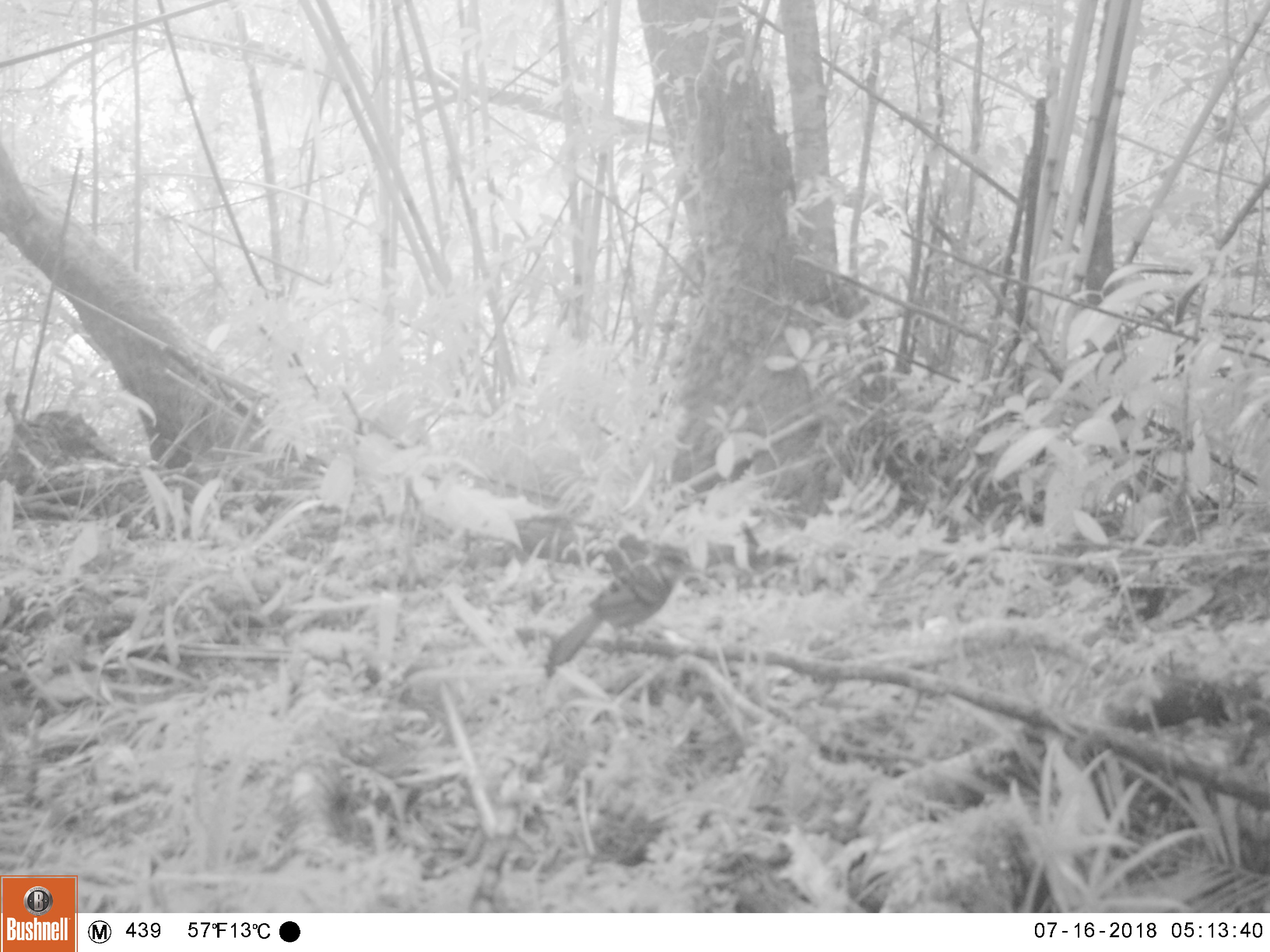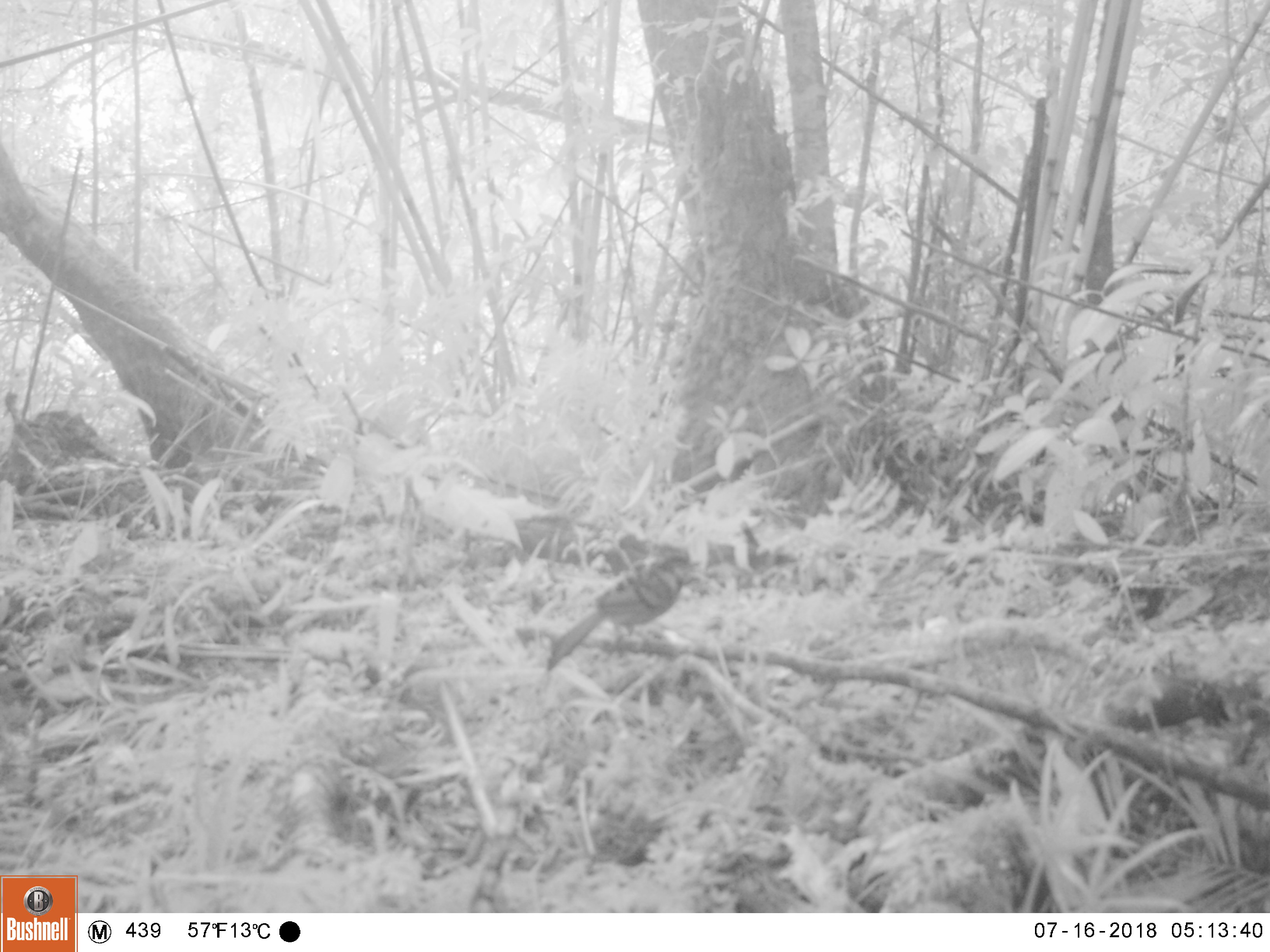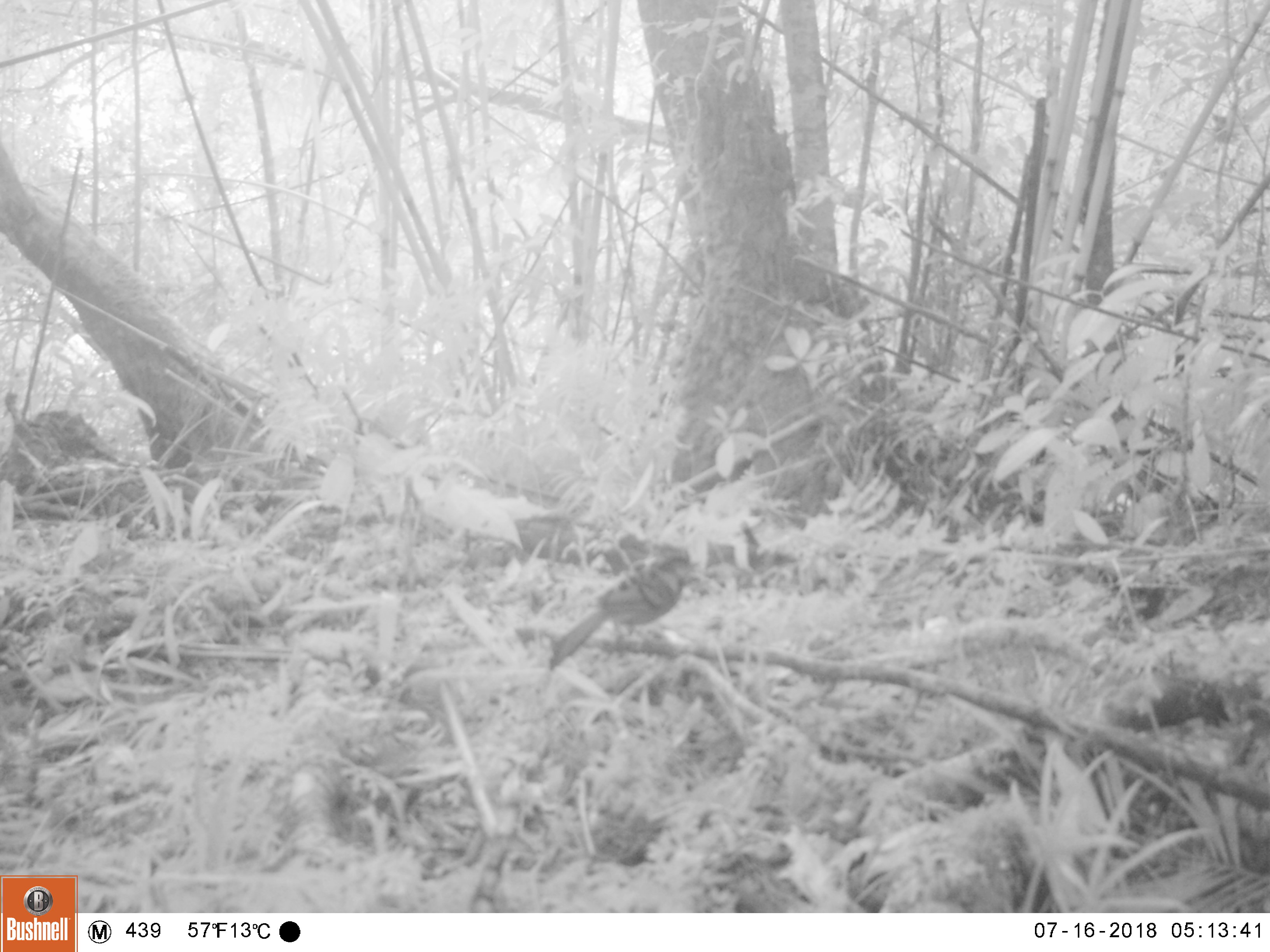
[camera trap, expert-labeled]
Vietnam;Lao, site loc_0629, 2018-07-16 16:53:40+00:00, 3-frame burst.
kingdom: Animalia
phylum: Chordata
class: Aves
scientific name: Aves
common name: bird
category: unidentified bird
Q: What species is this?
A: Unidentified bird (bird) (Aves).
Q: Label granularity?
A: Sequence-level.